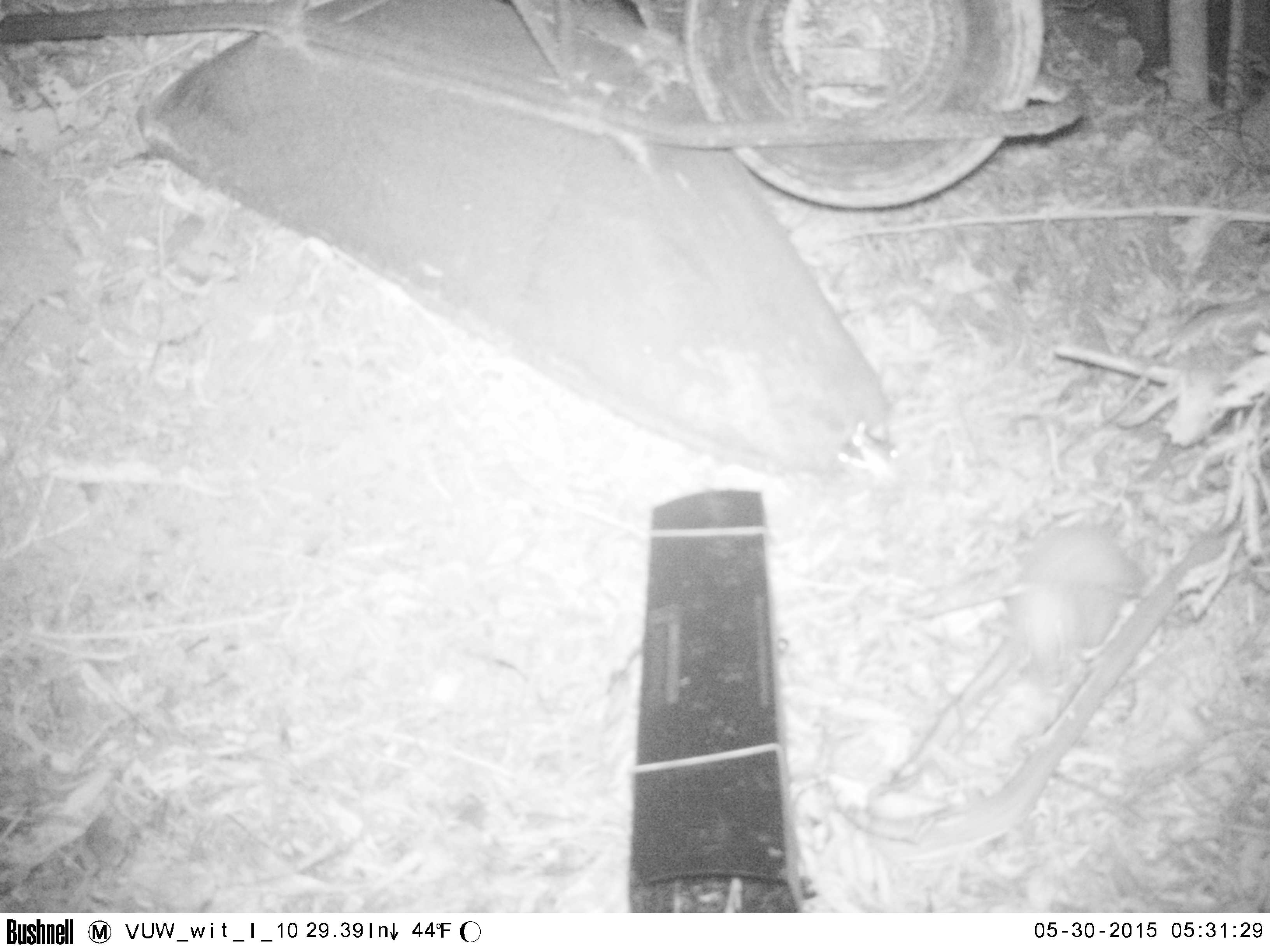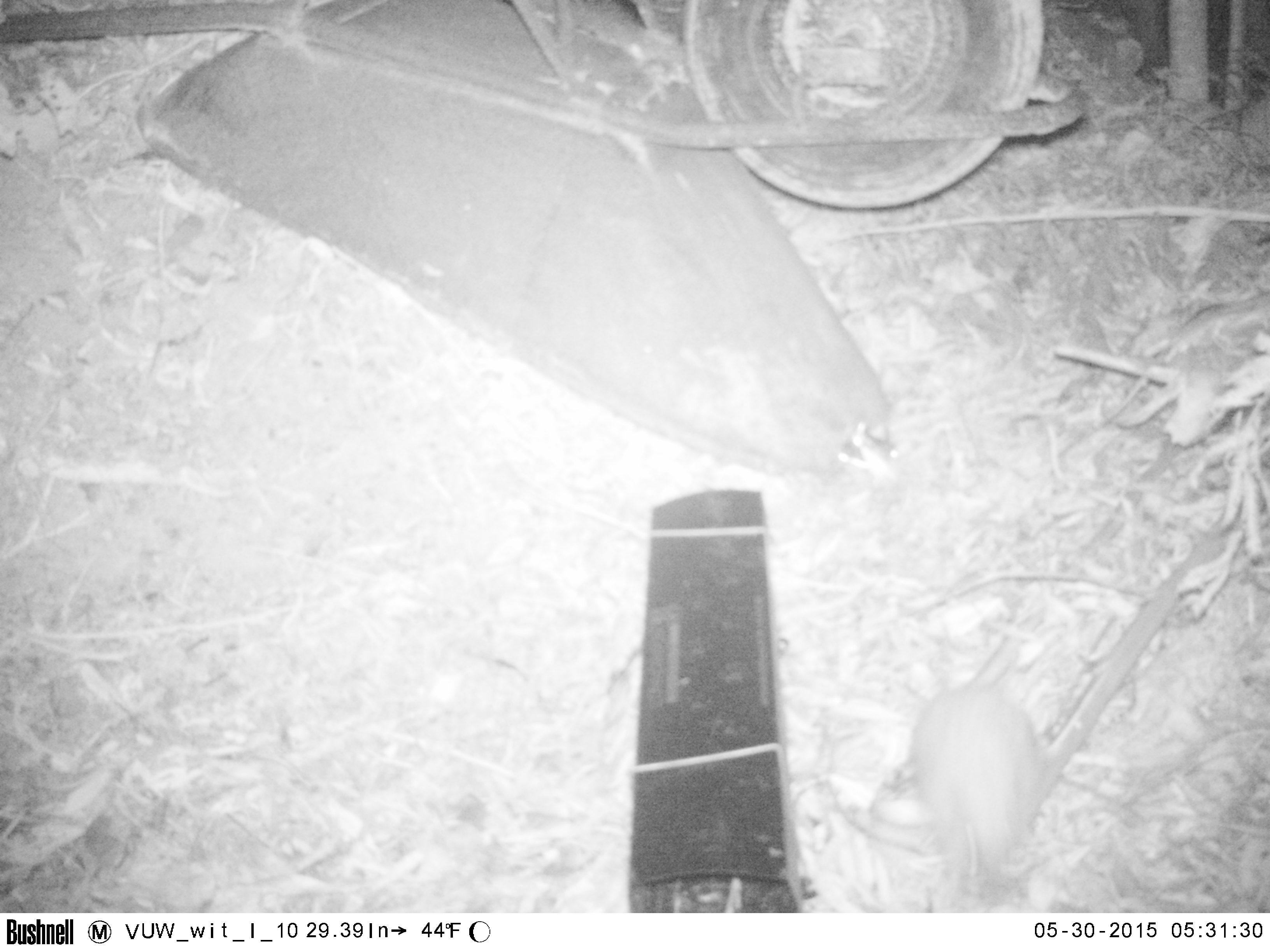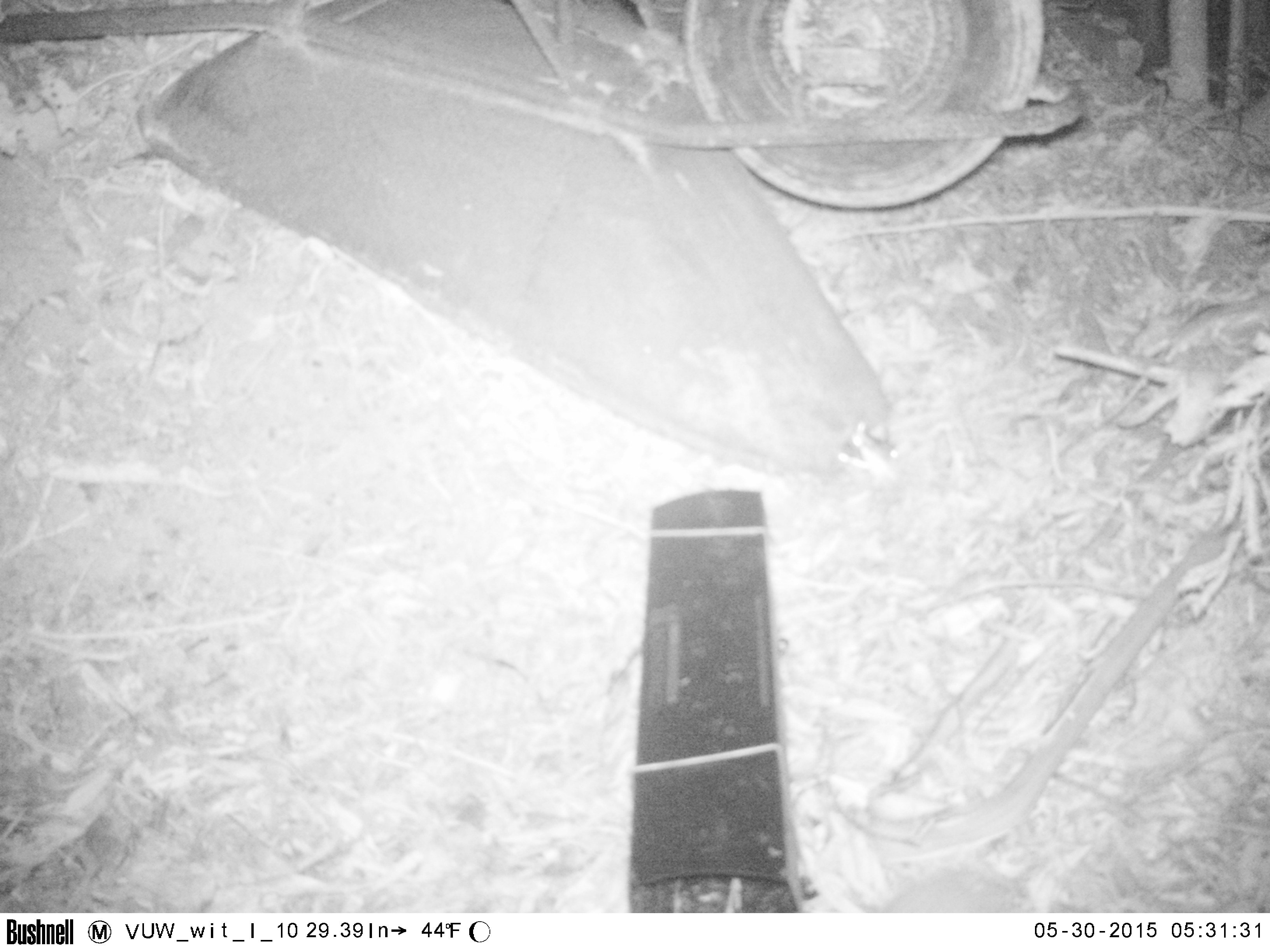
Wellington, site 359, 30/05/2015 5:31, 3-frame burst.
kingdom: Animalia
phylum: Chordata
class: Mammalia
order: Eulipotyphla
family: Erinaceidae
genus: Erinaceus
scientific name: Erinaceus europaeus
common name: hedgehog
Hedgehog (Erinaceus europaeus).